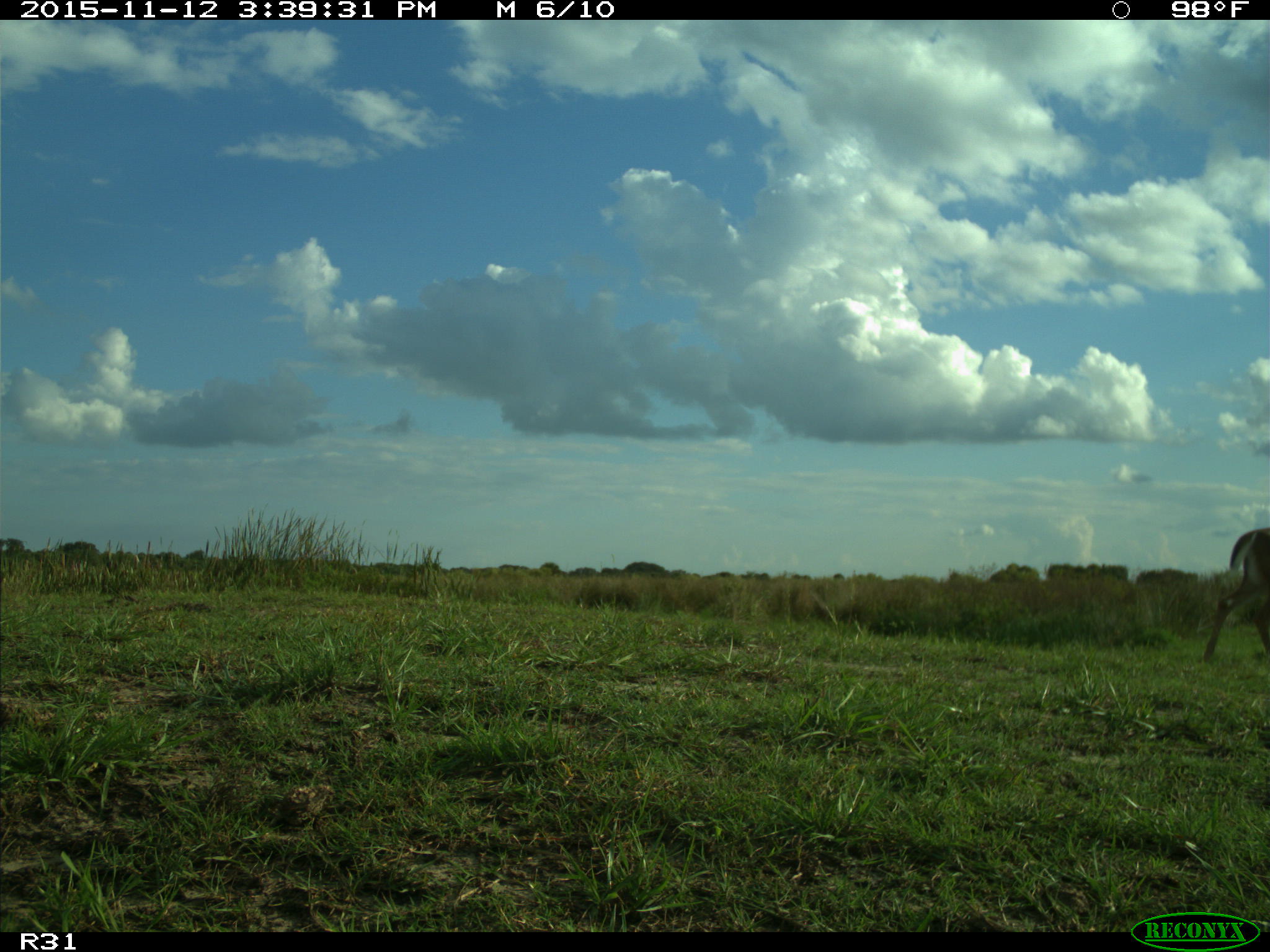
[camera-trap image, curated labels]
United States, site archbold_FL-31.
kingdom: Animalia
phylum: Chordata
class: Mammalia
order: Artiodactyla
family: Cervidae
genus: Odocoileus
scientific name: Odocoileus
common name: deer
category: unidentified deer